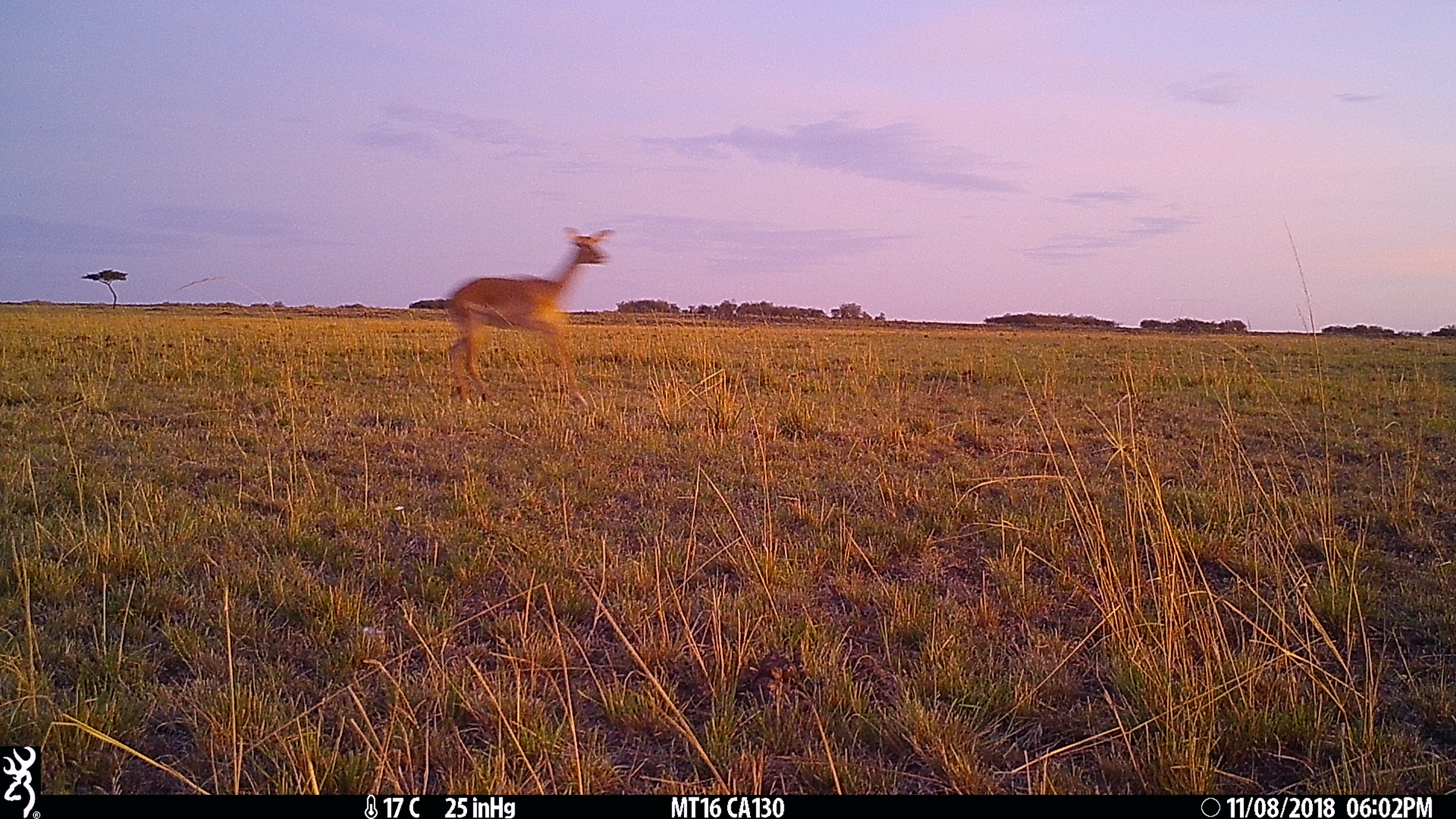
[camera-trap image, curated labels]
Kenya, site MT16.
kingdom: Animalia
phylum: Chordata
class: Mammalia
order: Artiodactyla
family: Bovidae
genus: Aepyceros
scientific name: Aepyceros melampus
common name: impala